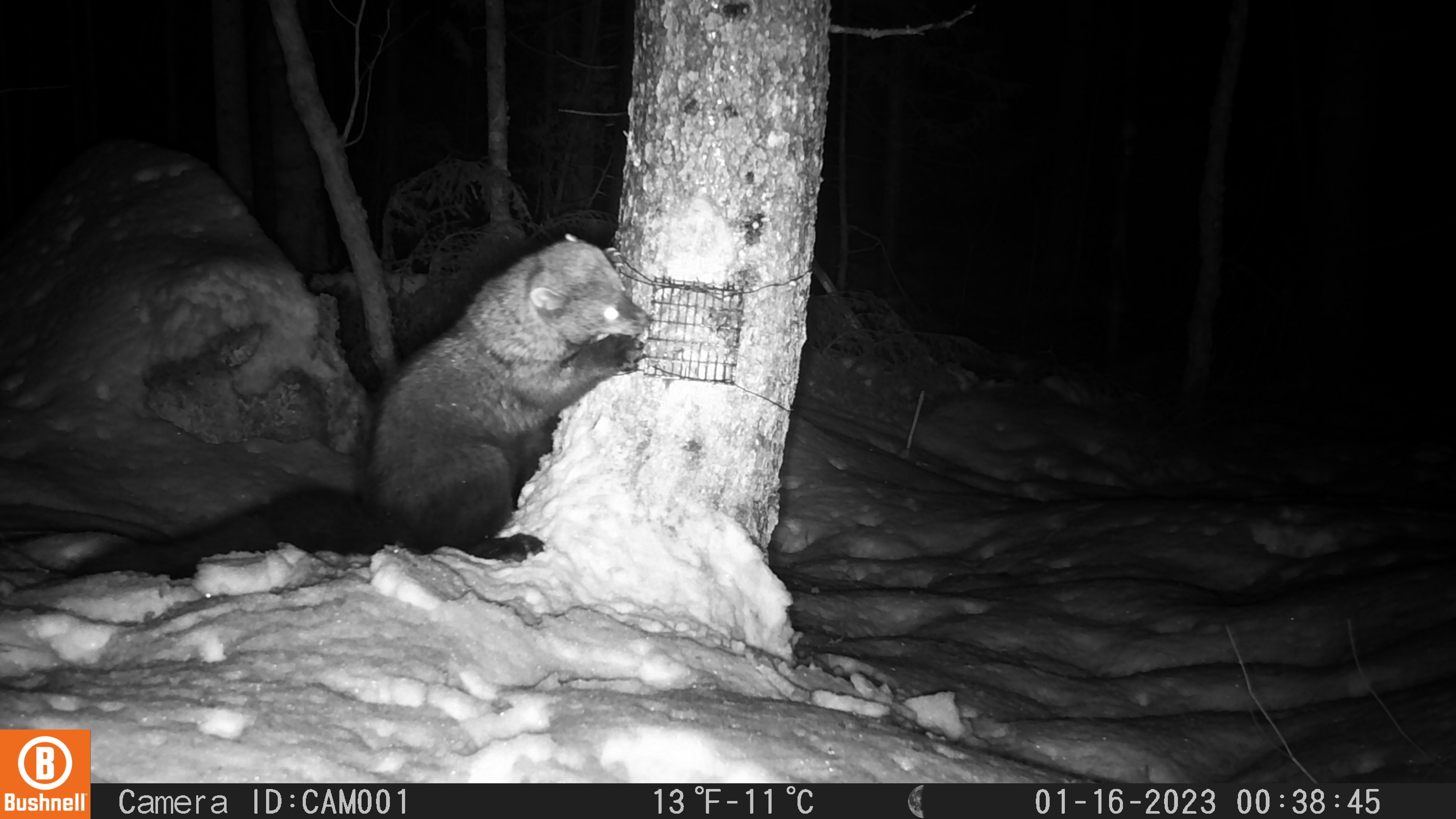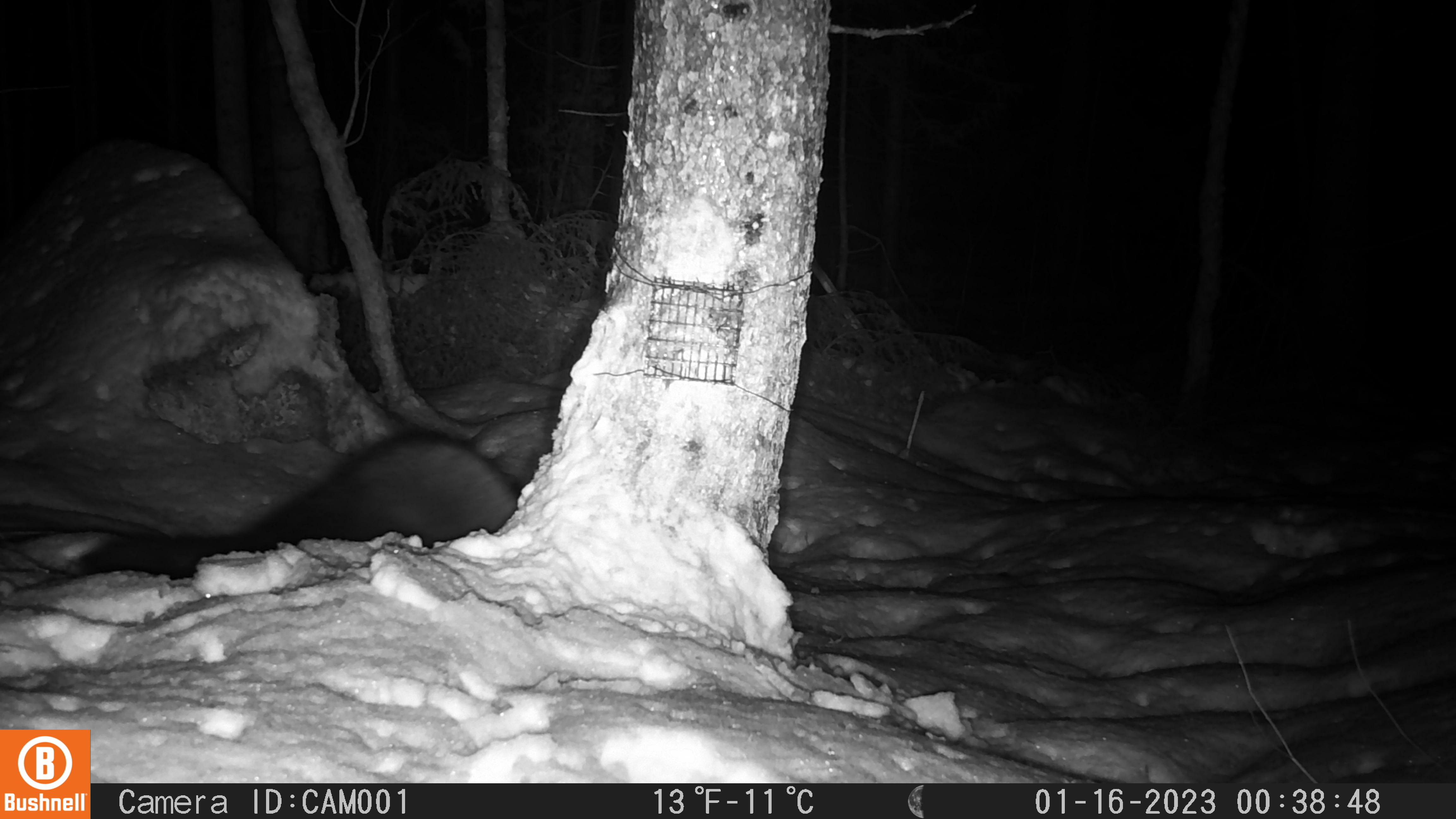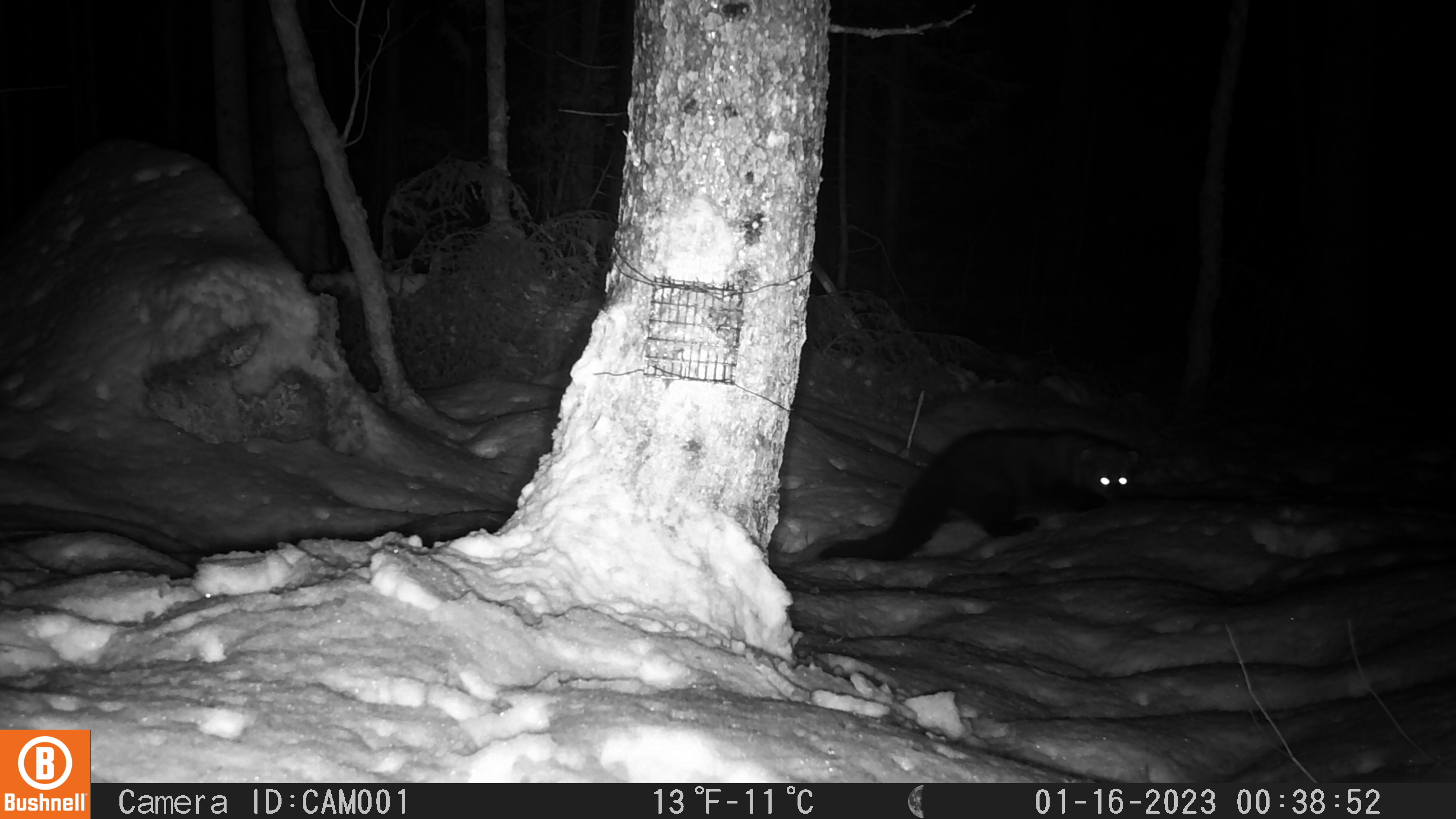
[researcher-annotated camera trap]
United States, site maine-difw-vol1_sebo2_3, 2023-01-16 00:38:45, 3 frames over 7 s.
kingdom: Animalia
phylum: Chordata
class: Mammalia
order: Carnivora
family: Mustelidae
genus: Pekania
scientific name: Pekania pennanti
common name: fisher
Fisher (Pekania pennanti).